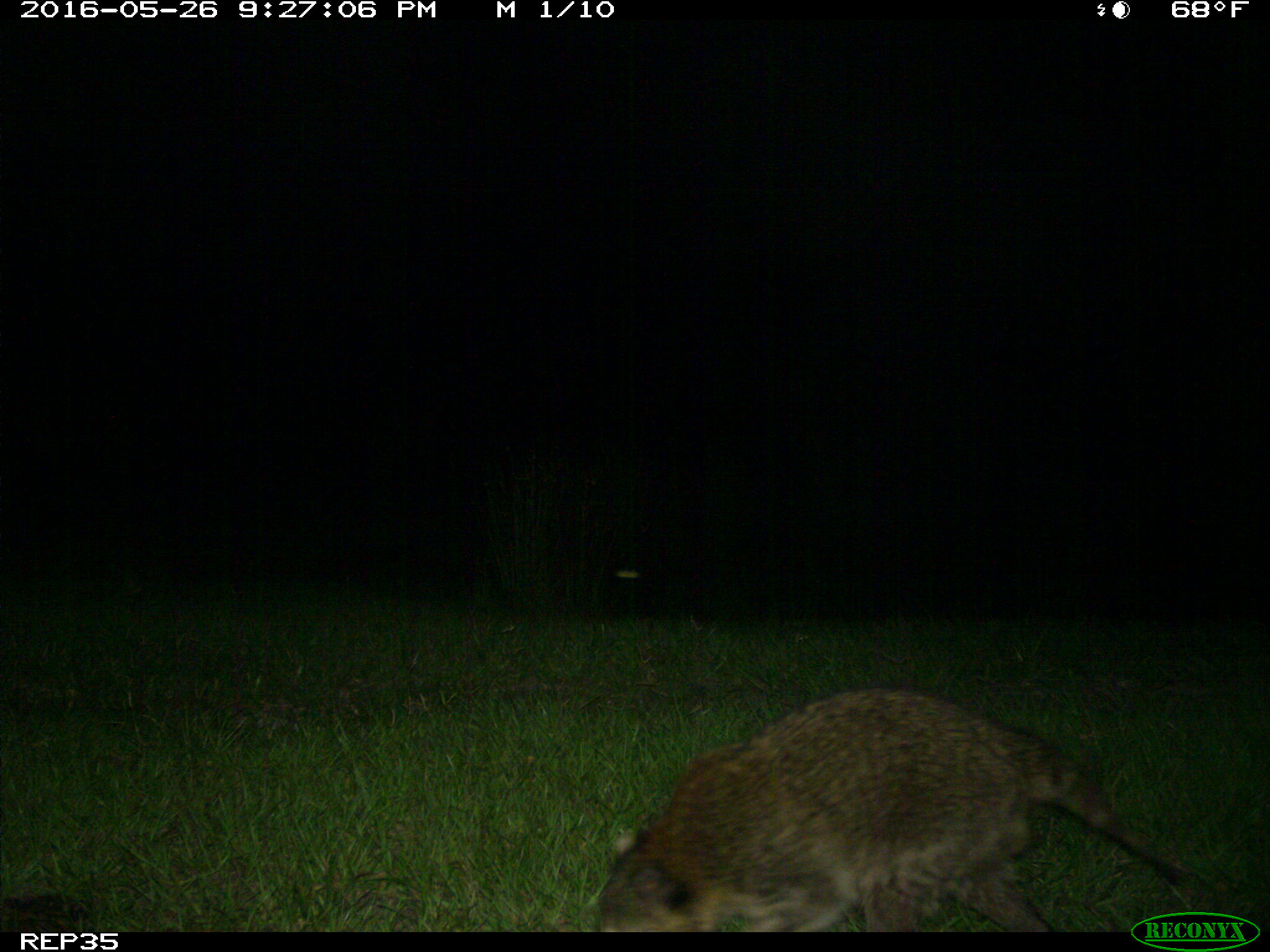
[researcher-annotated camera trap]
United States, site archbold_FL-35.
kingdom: Animalia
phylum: Chordata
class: Mammalia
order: Carnivora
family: Procyonidae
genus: Procyon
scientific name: Procyon lotor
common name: common raccoon